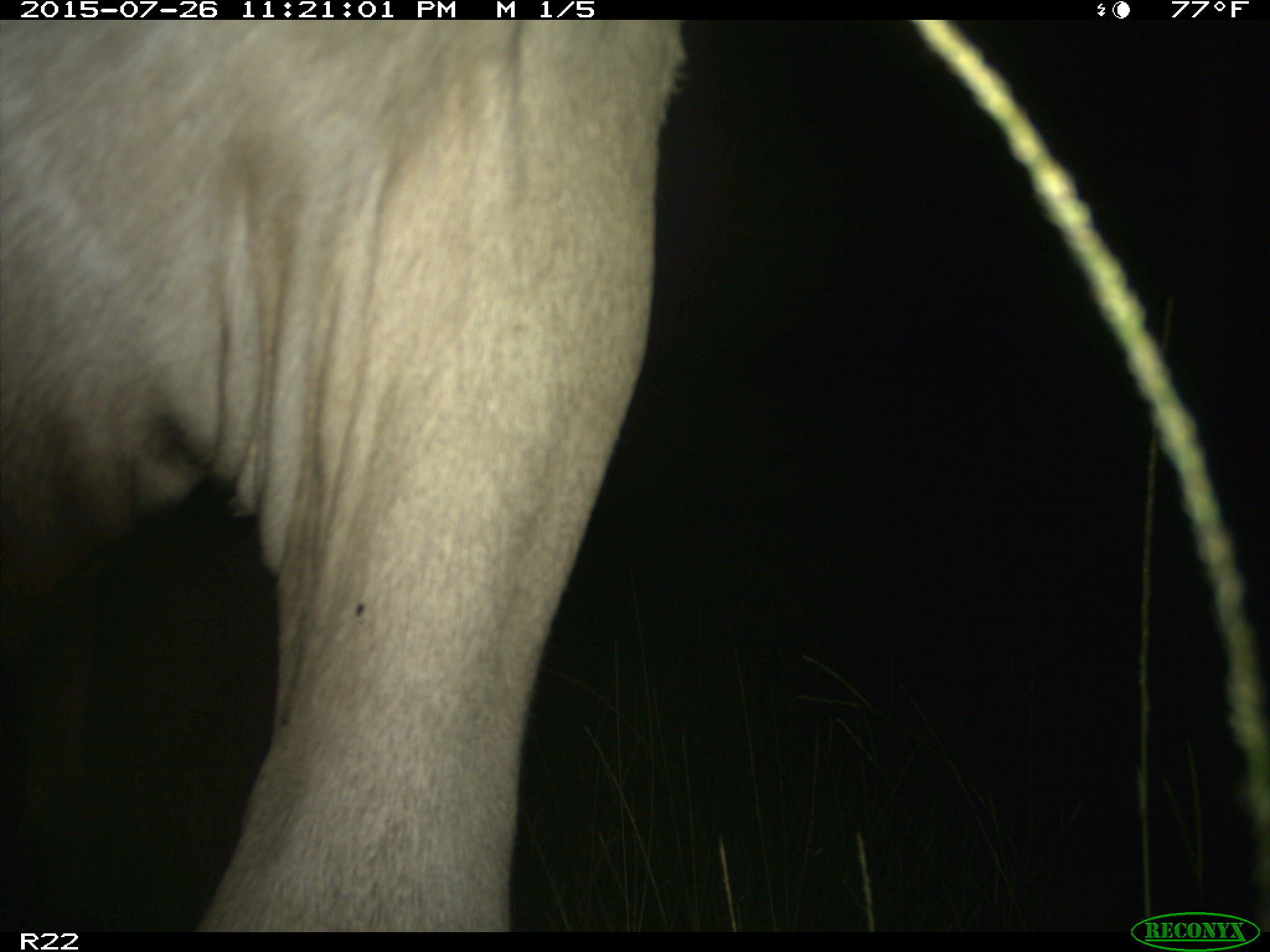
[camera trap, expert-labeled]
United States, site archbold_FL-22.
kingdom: Animalia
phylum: Chordata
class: Mammalia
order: Artiodactyla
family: Bovidae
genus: Bos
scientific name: Bos taurus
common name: domestic cow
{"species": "Bos taurus (domestic cow)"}